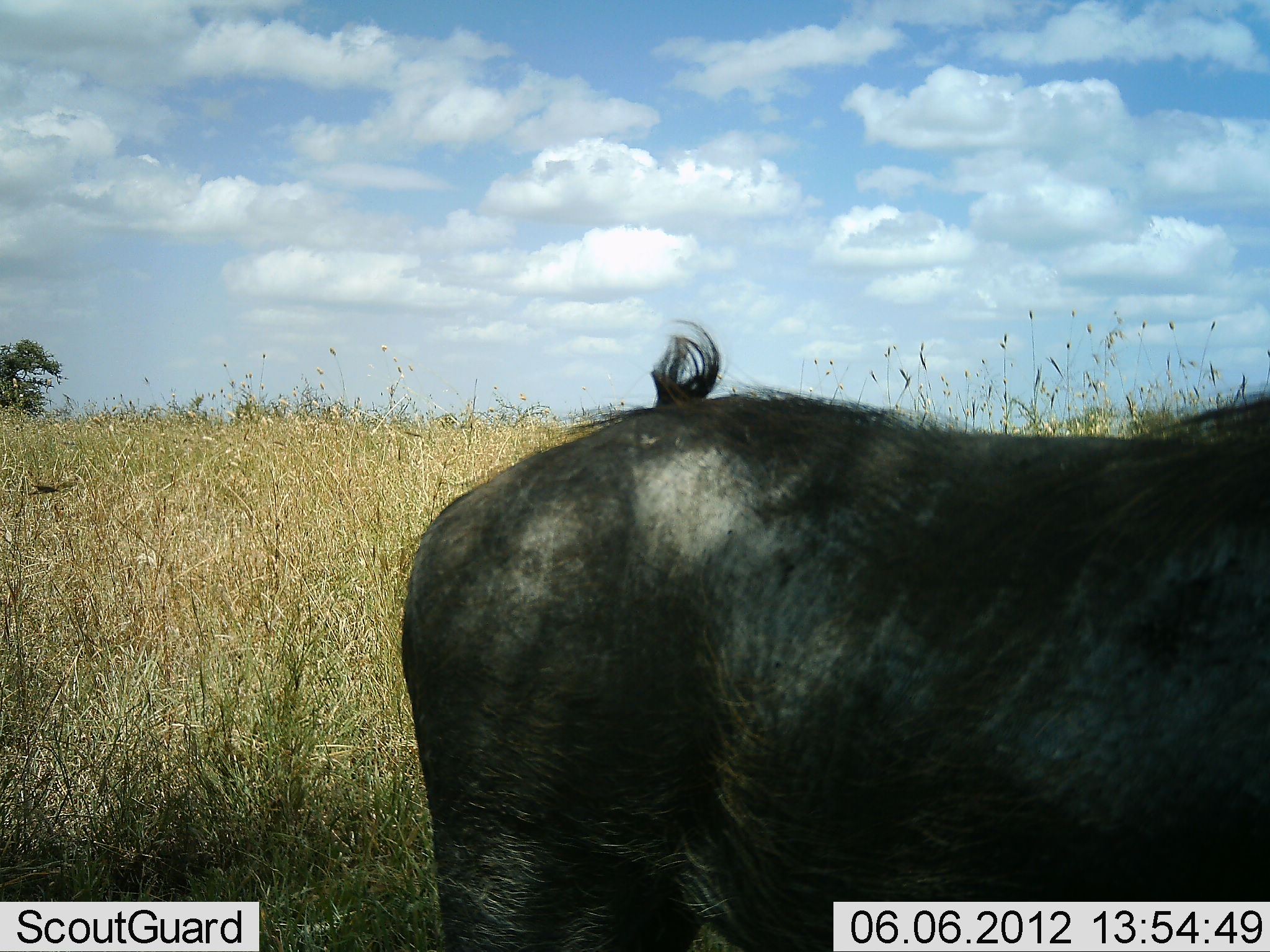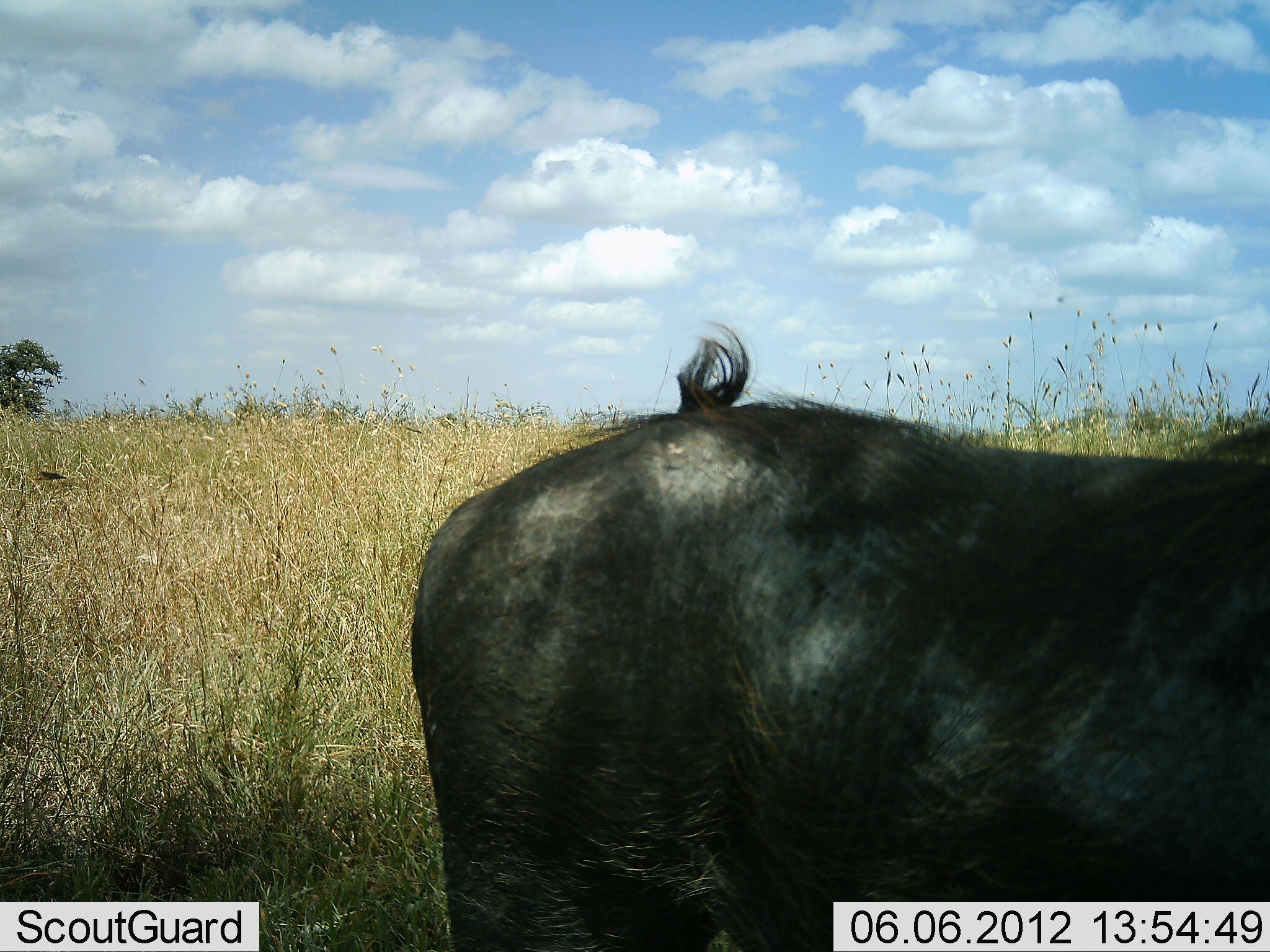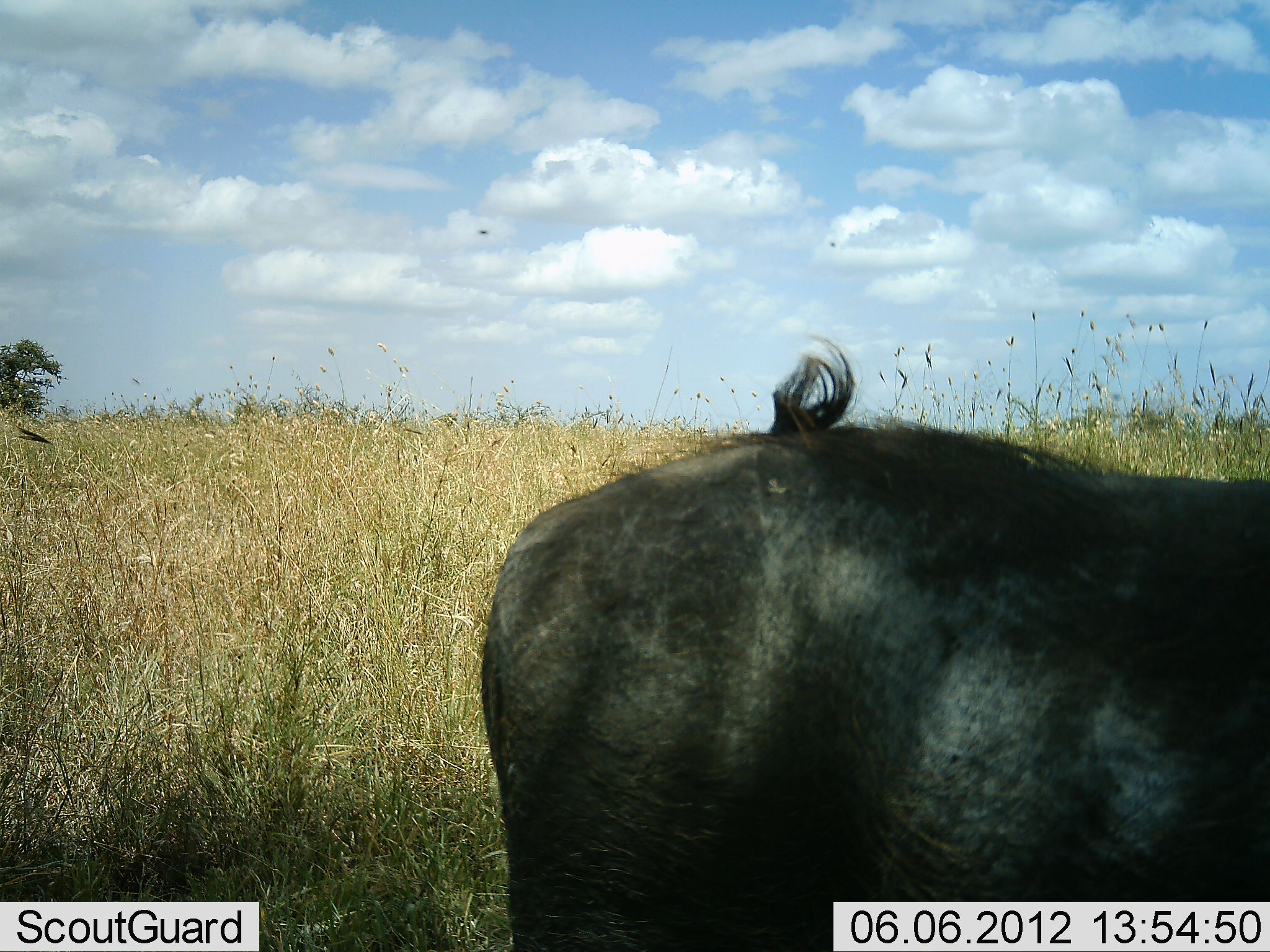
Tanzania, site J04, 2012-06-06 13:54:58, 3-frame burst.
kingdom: Animalia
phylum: Chordata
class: Mammalia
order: Artiodactyla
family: Suidae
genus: Phacochoerus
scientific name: Phacochoerus africanus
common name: warthog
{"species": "warthog (Phacochoerus africanus)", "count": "1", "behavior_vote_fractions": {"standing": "60%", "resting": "0%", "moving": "40%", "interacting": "0%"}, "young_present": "0%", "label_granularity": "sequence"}